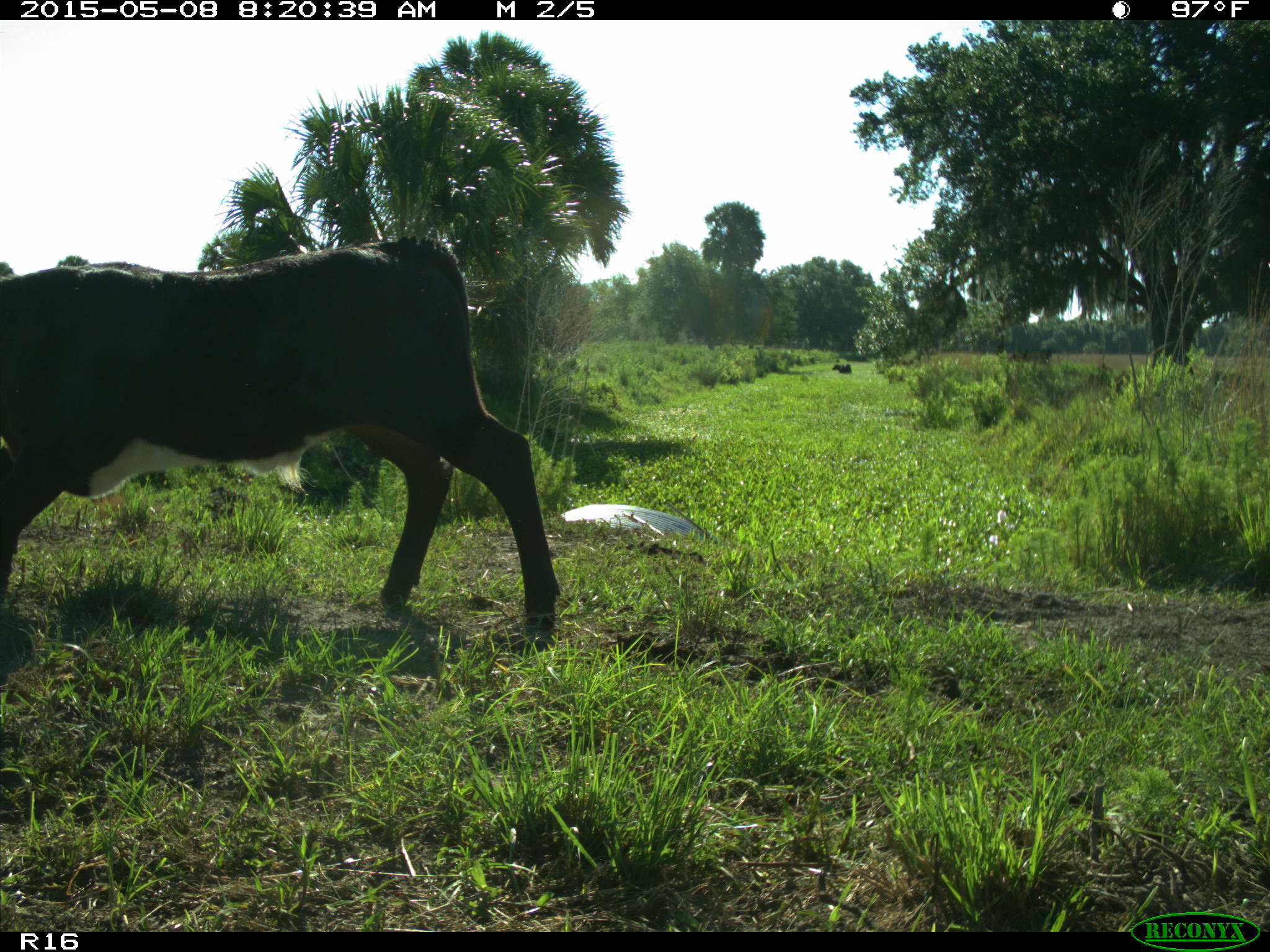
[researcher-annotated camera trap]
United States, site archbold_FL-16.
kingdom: Animalia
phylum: Chordata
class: Mammalia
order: Artiodactyla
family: Bovidae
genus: Bos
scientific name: Bos taurus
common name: domestic cow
Bos taurus (domestic cow).